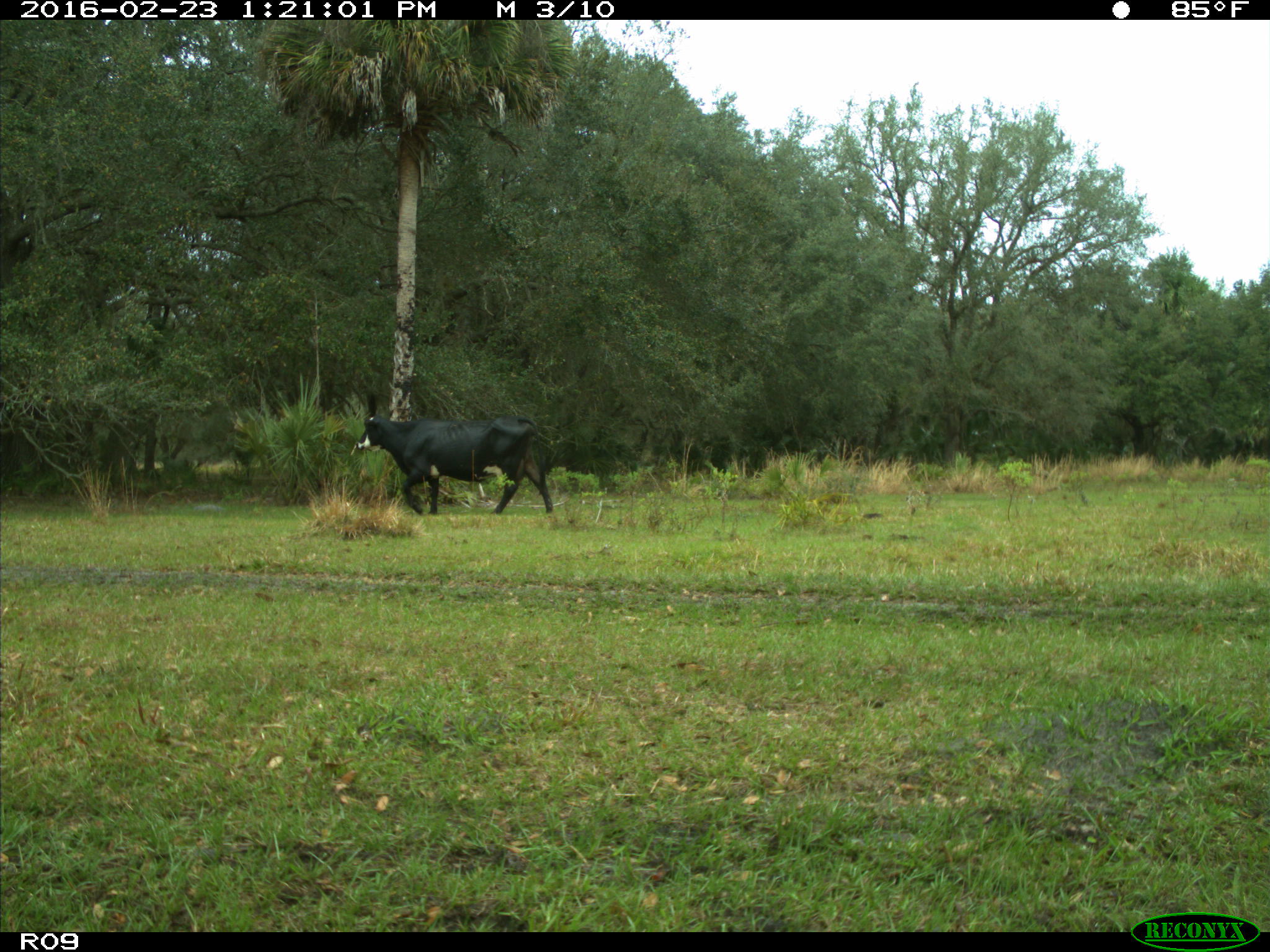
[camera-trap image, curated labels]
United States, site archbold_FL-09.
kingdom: Animalia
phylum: Chordata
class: Mammalia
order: Artiodactyla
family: Bovidae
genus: Bos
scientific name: Bos taurus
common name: domestic cow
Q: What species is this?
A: Bos taurus (domestic cow).